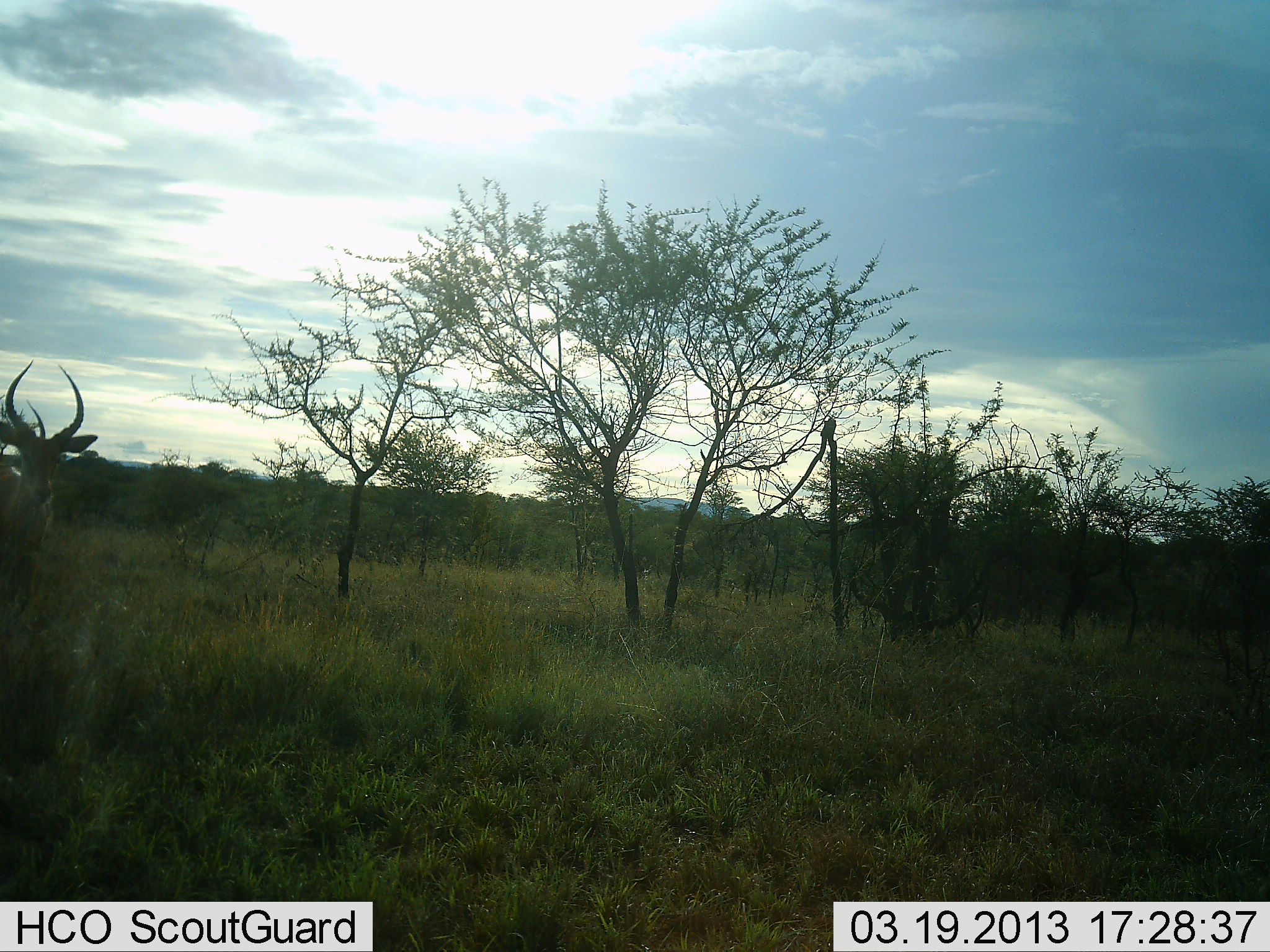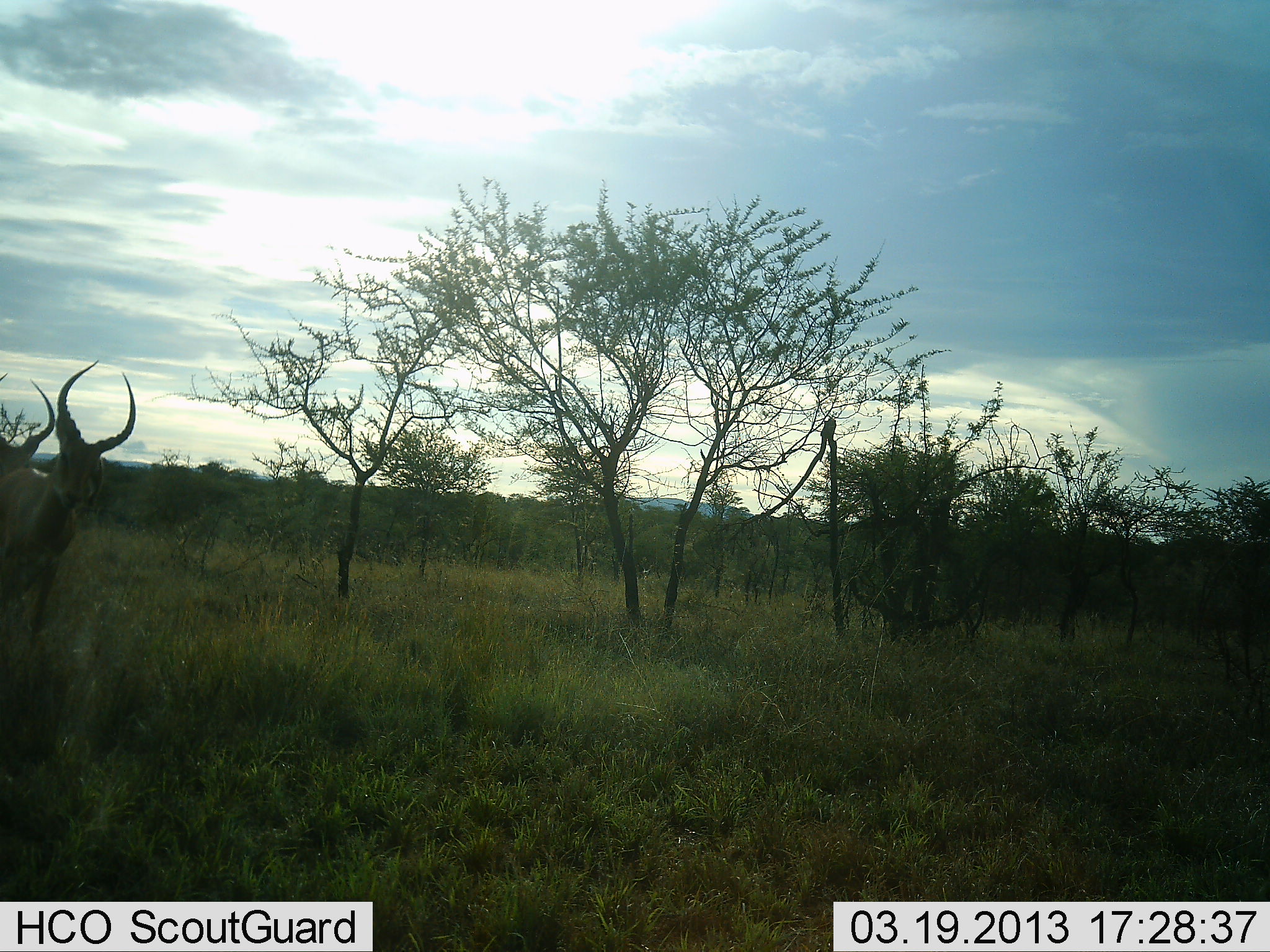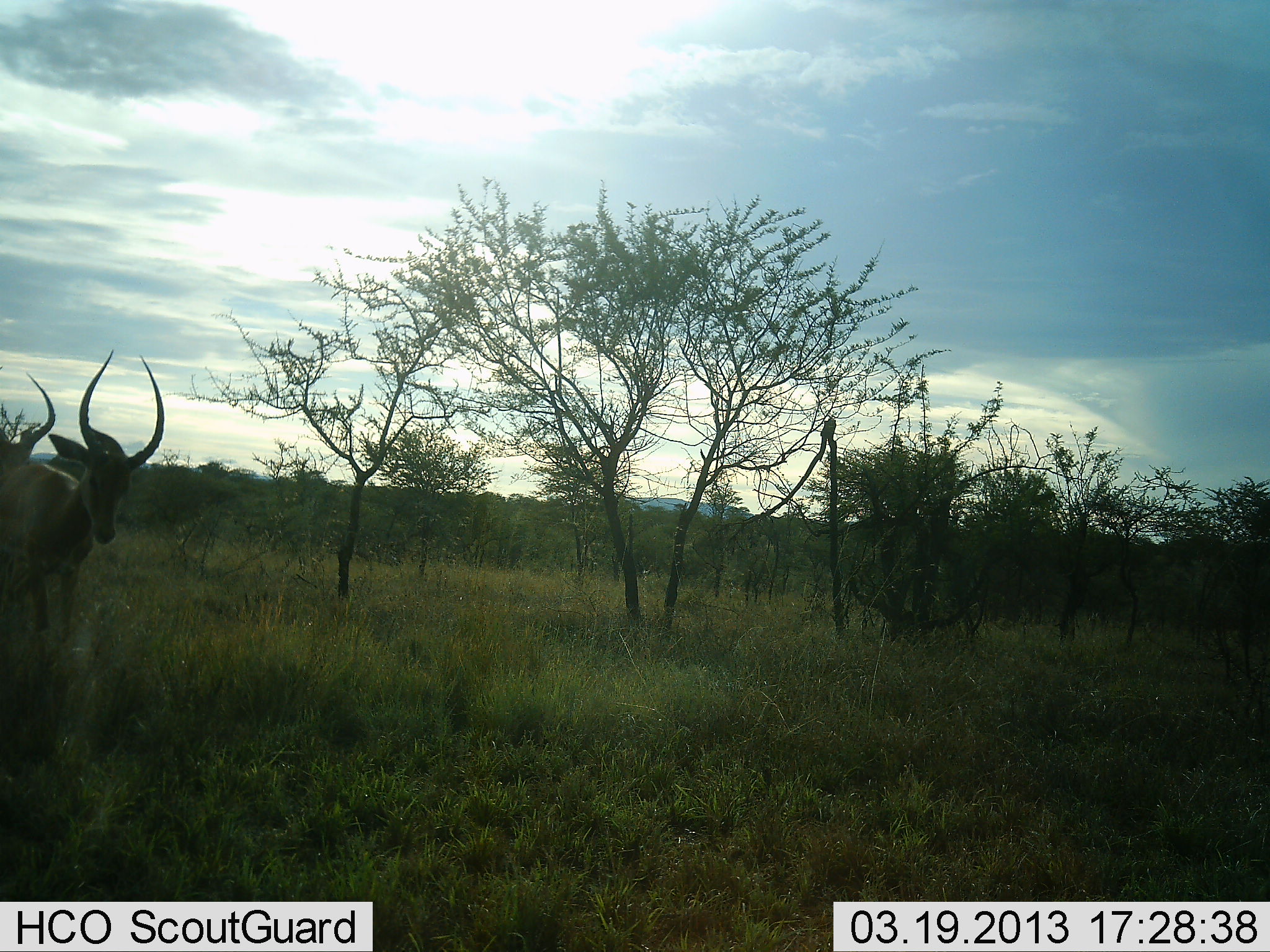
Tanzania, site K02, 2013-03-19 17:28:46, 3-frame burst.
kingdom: Animalia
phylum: Chordata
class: Mammalia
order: Artiodactyla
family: Bovidae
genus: Aepyceros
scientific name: Aepyceros melampus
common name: impala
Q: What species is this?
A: Impala (Aepyceros melampus).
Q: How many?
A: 2.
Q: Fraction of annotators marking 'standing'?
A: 28%.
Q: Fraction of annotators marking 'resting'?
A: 0%.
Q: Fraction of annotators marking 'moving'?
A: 78%.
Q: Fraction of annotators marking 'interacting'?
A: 0%.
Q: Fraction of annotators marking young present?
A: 0%.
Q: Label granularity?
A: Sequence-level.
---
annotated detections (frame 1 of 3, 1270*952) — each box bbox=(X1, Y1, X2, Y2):
animal: bbox=(0, 357, 97, 628)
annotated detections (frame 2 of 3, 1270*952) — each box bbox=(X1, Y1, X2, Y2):
animal: bbox=(0, 361, 138, 654); bbox=(0, 372, 56, 469)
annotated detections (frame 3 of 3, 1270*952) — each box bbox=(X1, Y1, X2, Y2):
animal: bbox=(0, 349, 164, 675); bbox=(0, 367, 55, 469)